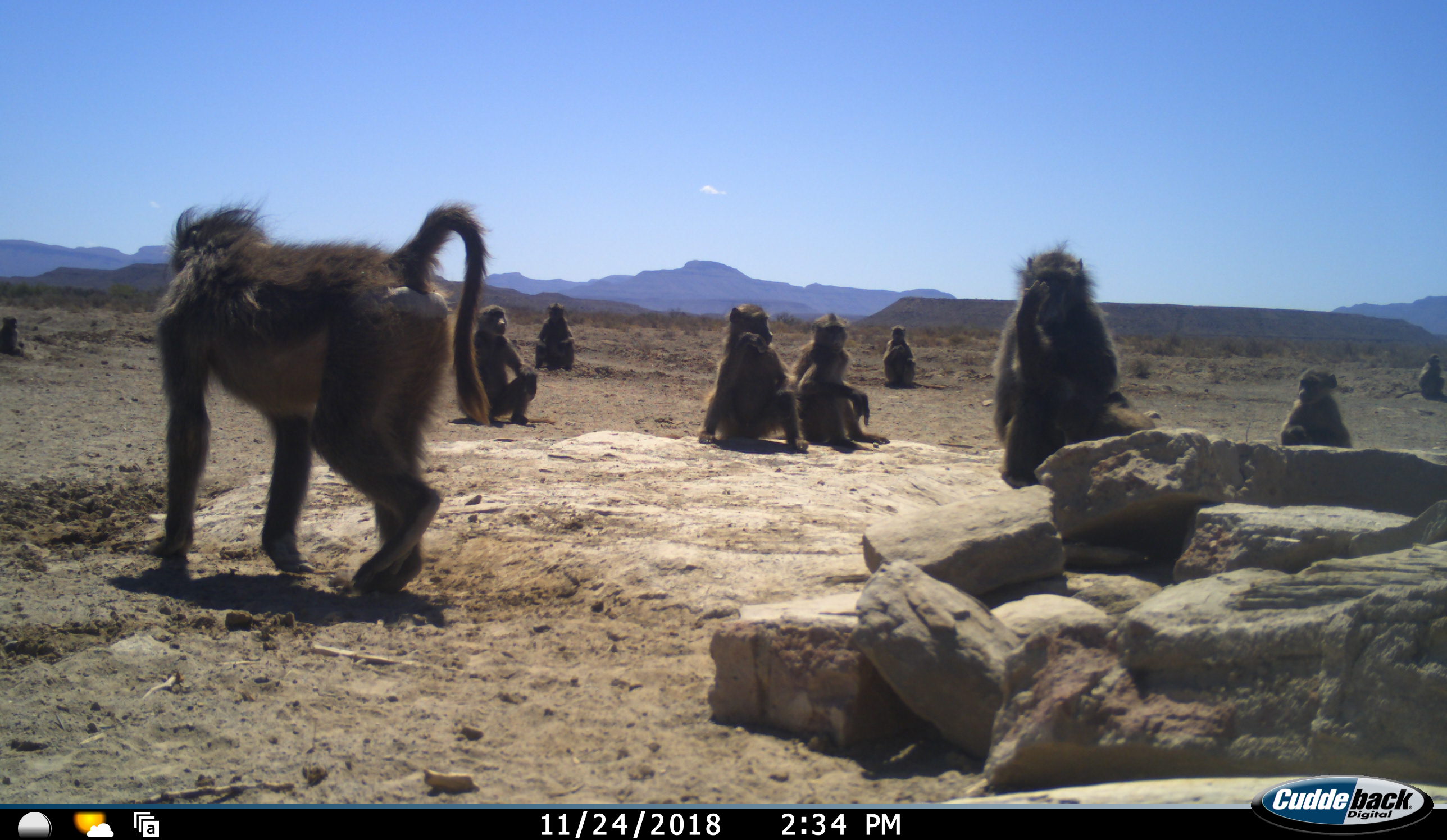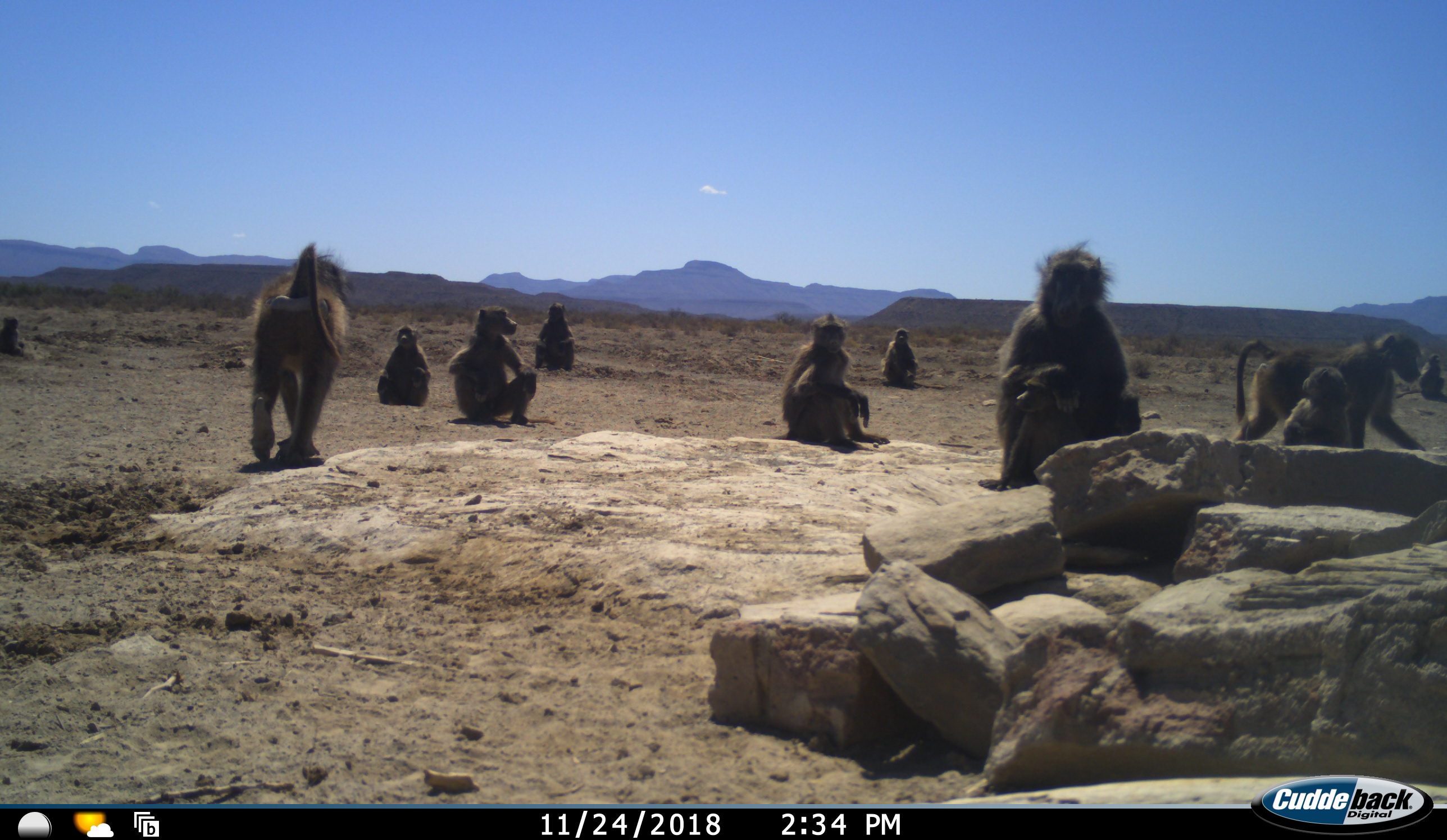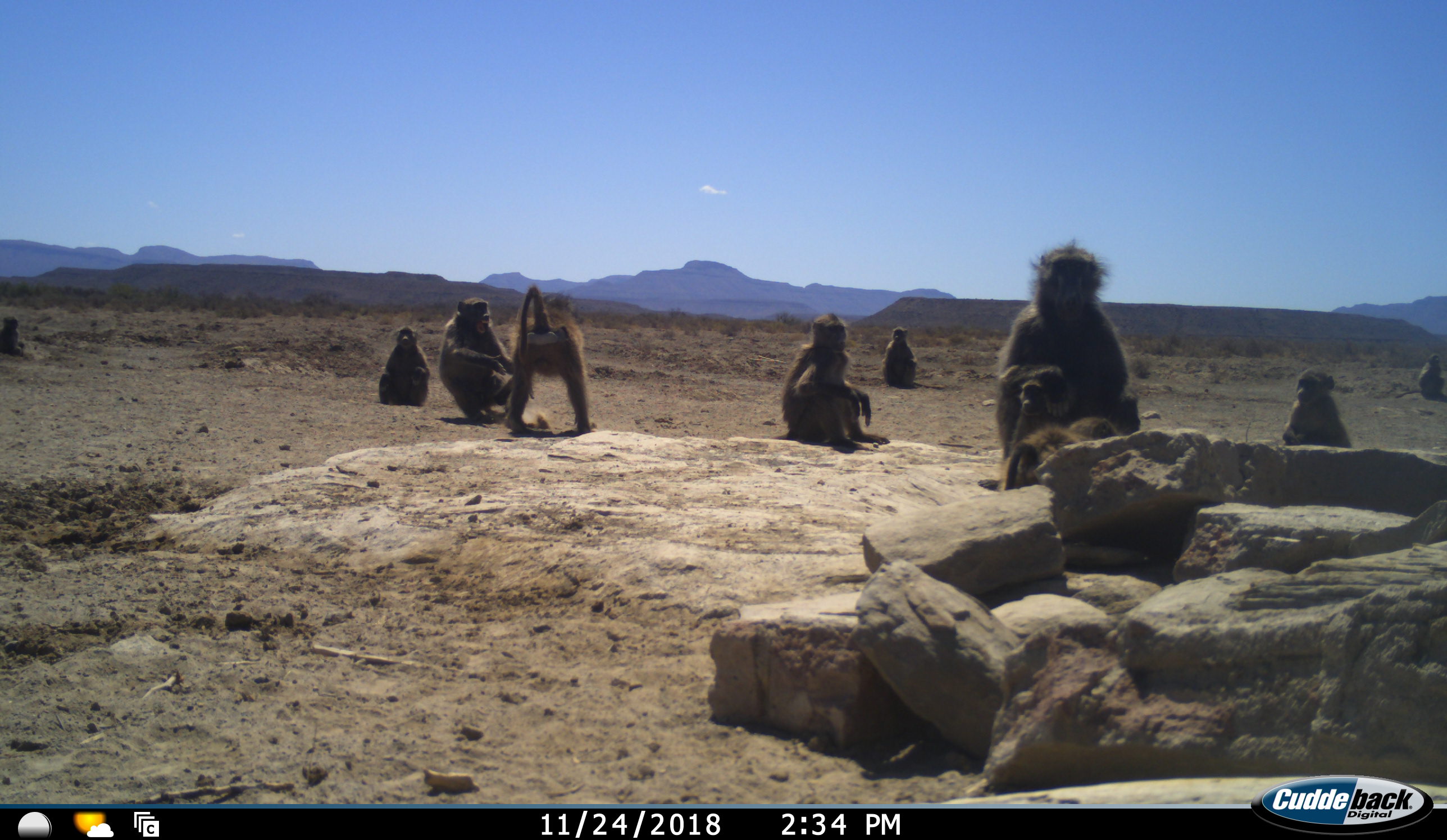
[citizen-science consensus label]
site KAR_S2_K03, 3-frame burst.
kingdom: Animalia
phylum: Chordata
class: Mammalia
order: Primates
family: Cercopithecidae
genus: Papio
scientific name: Papio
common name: baboon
Baboon (Papio), count 11-50. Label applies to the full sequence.